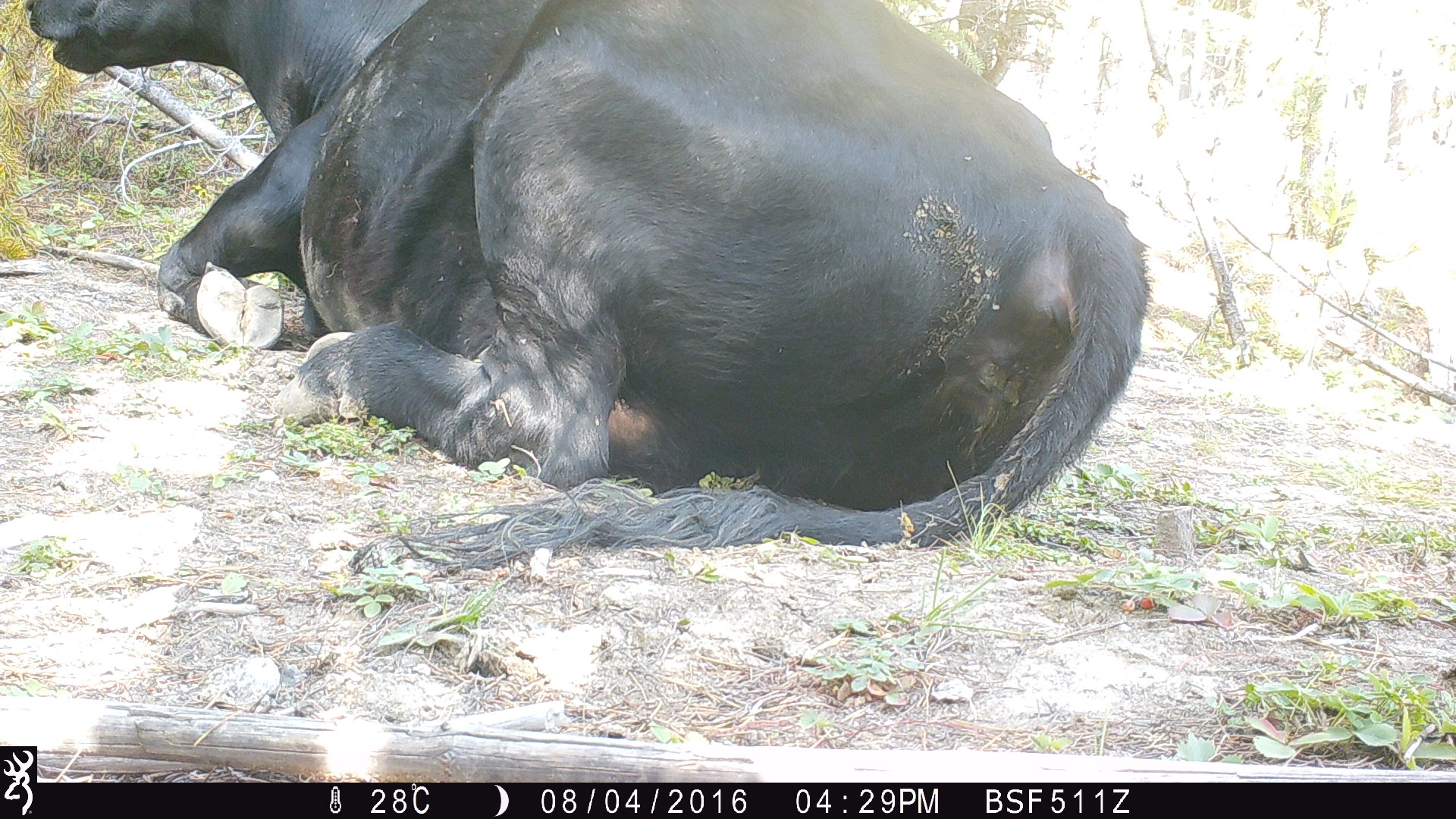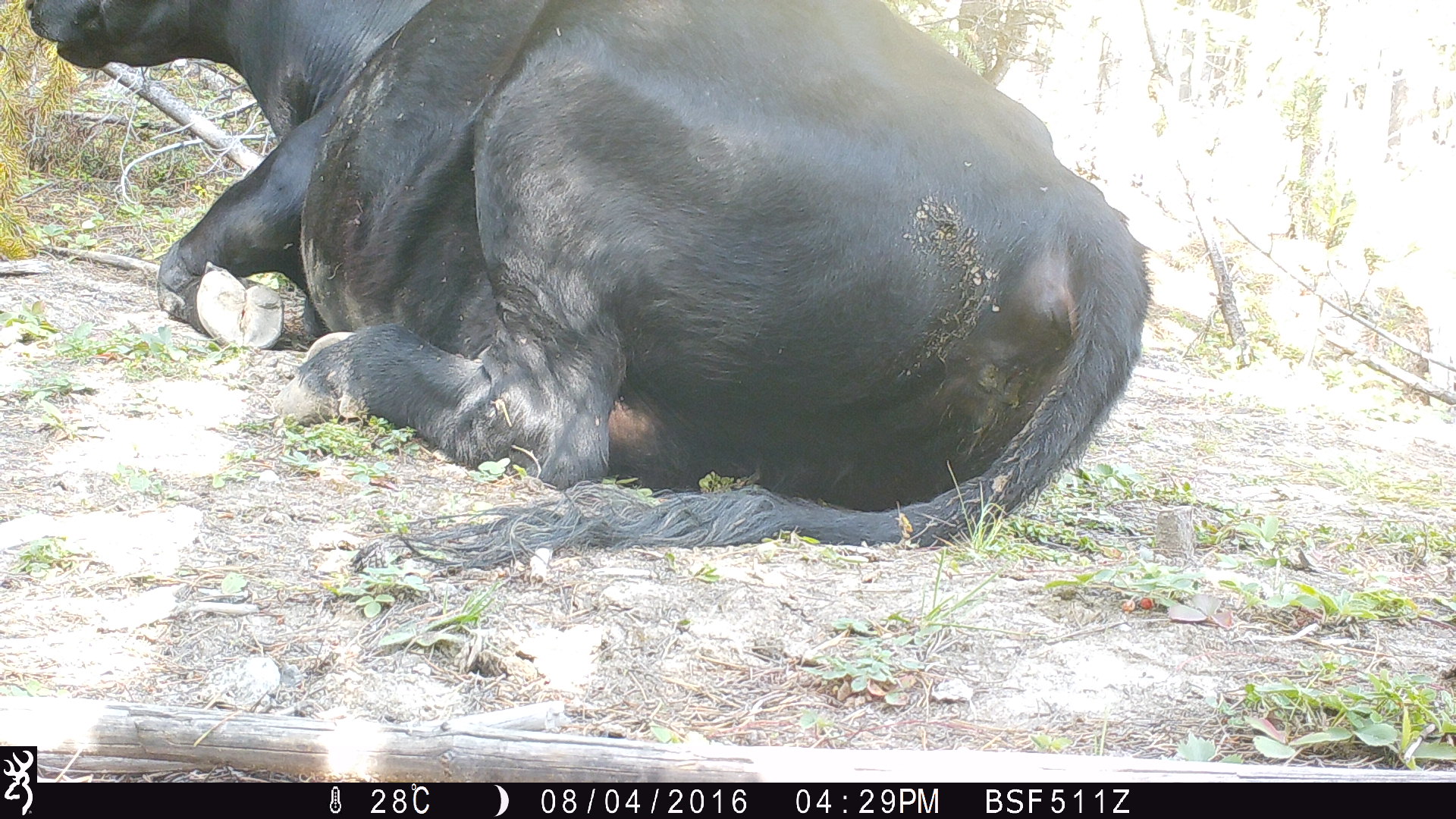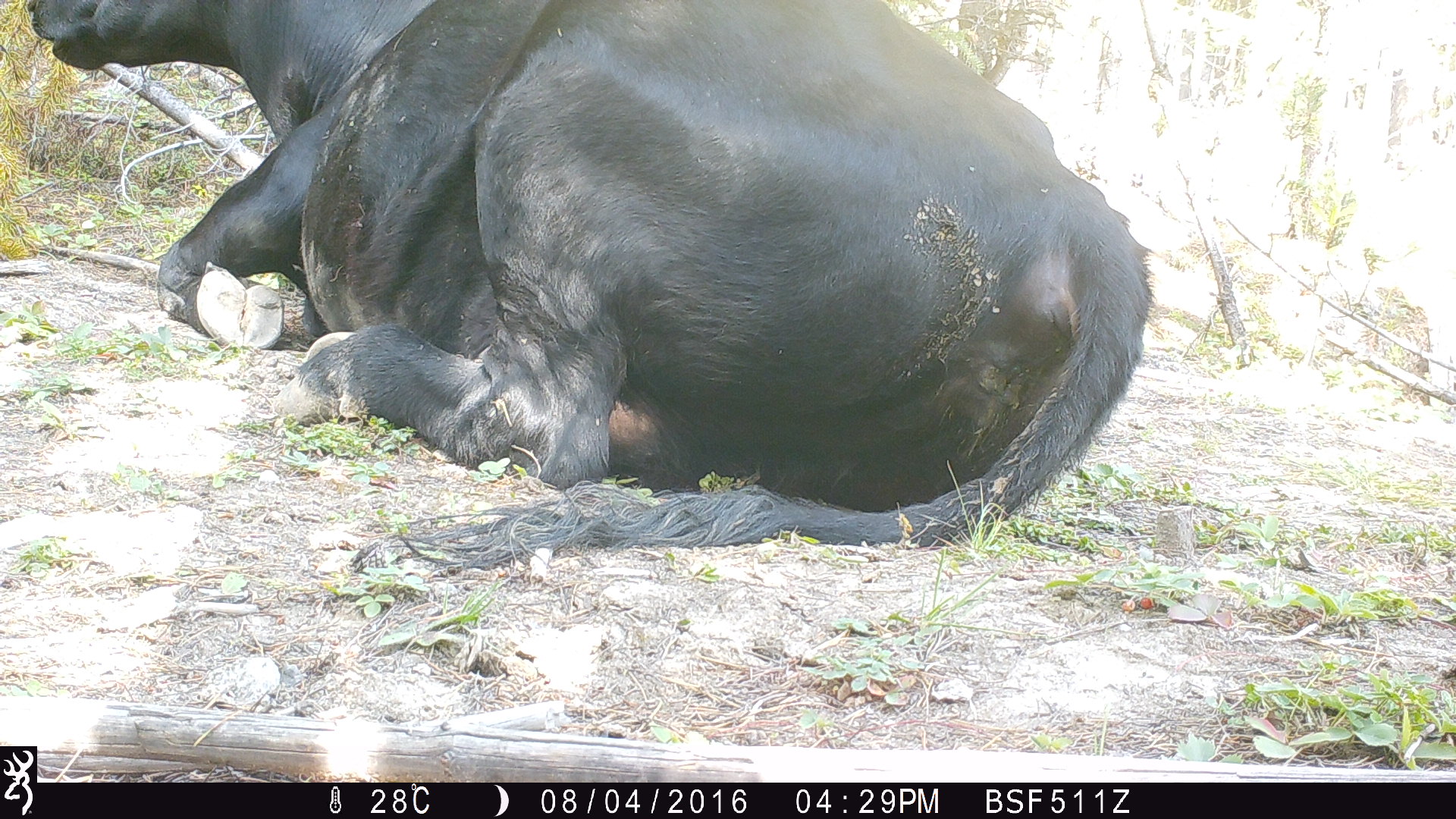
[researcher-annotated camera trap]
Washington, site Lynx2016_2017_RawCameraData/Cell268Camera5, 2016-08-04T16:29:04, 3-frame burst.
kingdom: Animalia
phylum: Chordata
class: Mammalia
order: Artiodactyla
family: Bovidae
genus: Bos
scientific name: Bos taurus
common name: domestic cattle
Domestic cattle (Bos taurus). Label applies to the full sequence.